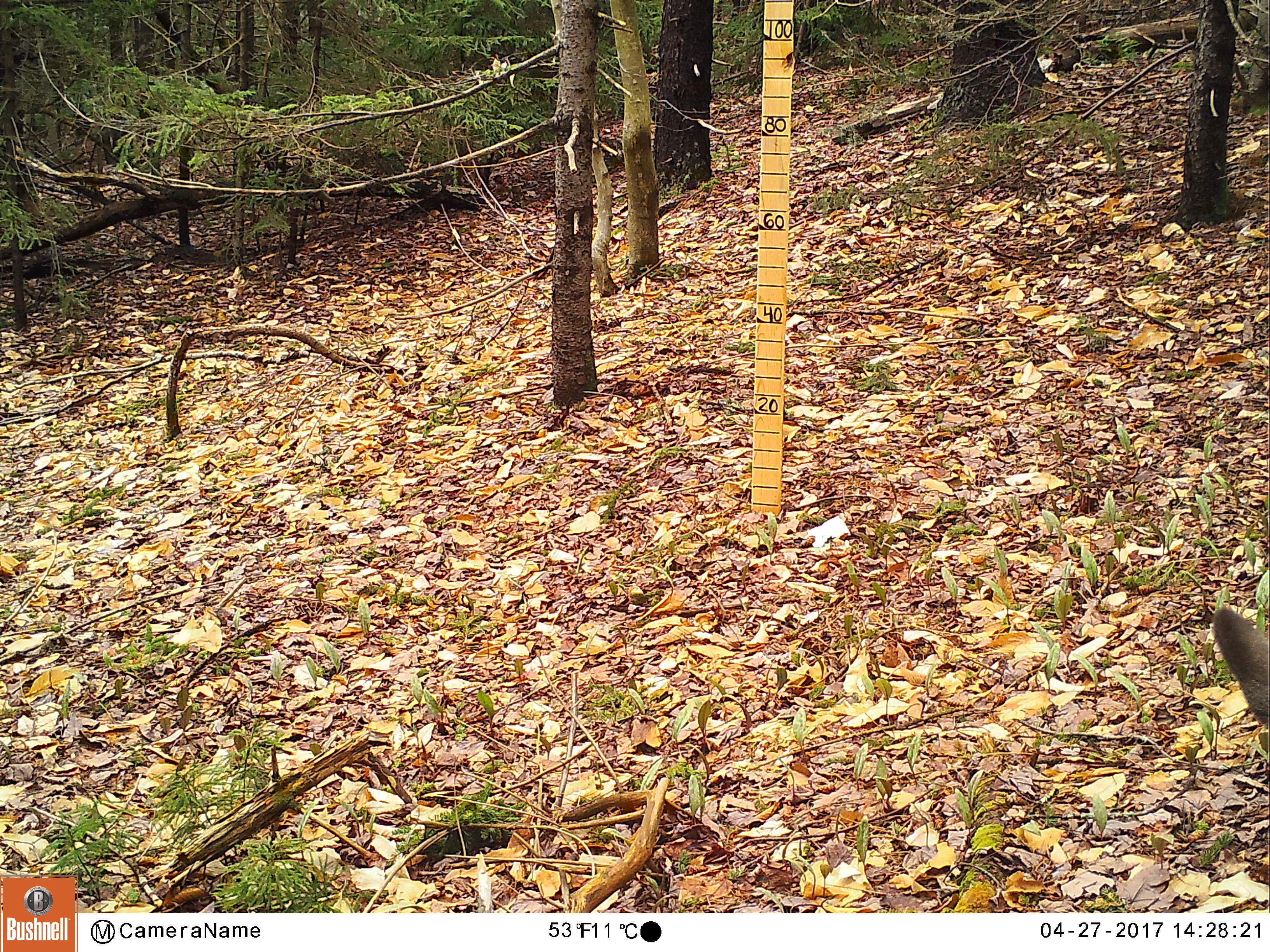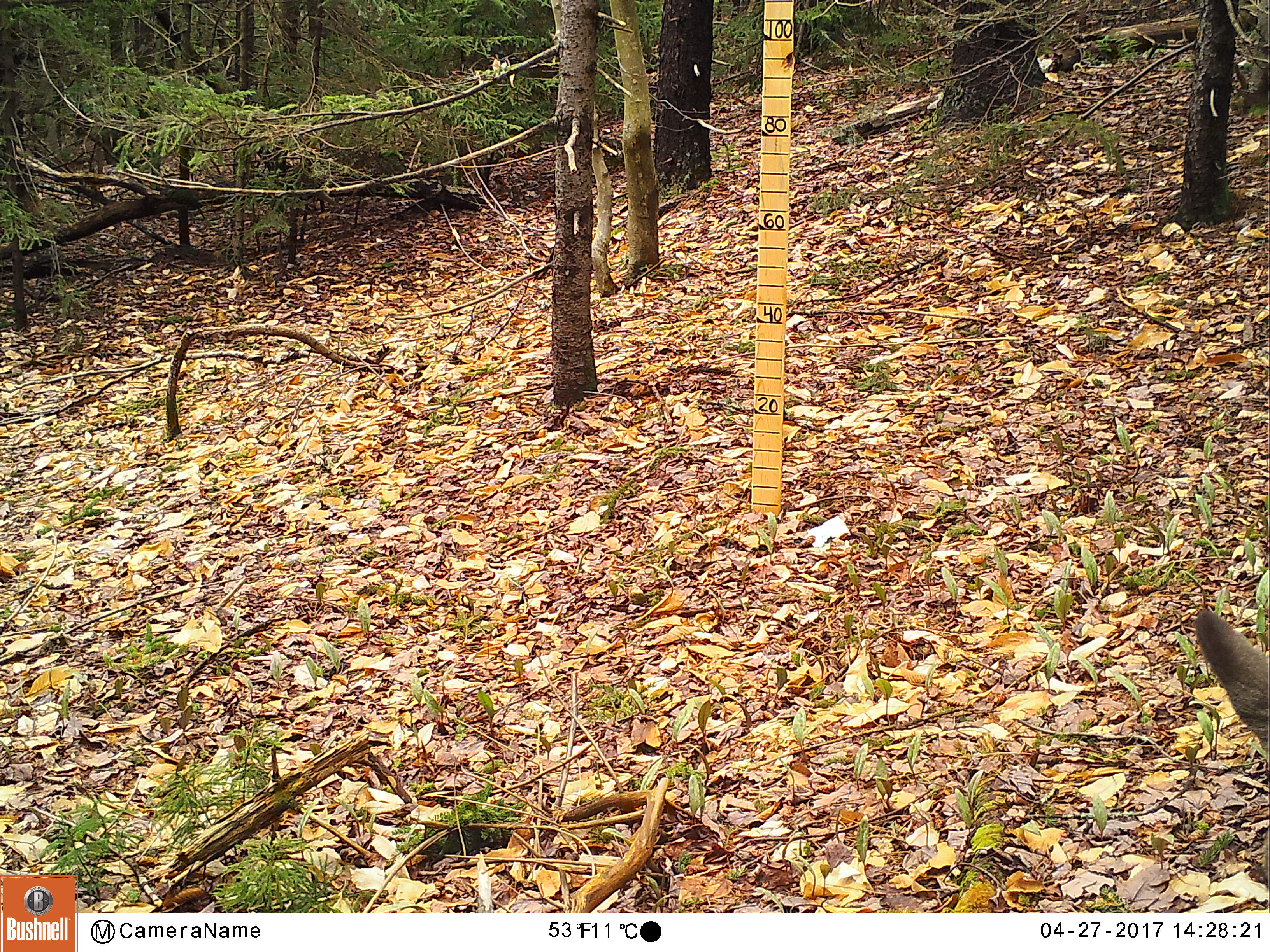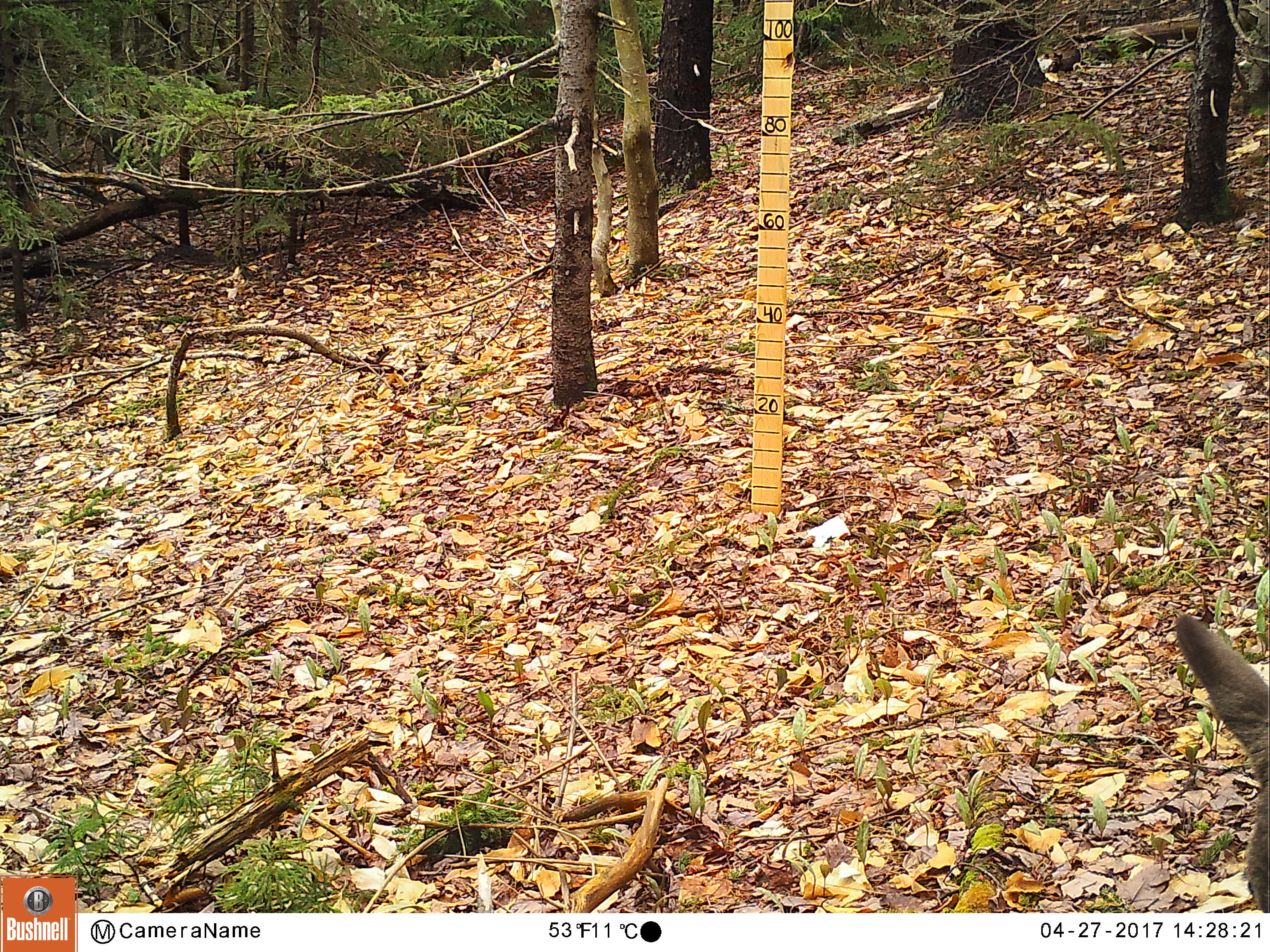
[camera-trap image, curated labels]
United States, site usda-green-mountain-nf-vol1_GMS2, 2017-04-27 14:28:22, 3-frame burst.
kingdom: Animalia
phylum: Chordata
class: Mammalia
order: Artiodactyla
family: Cervidae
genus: Odocoileus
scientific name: Odocoileus virginianus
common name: white-tailed deer